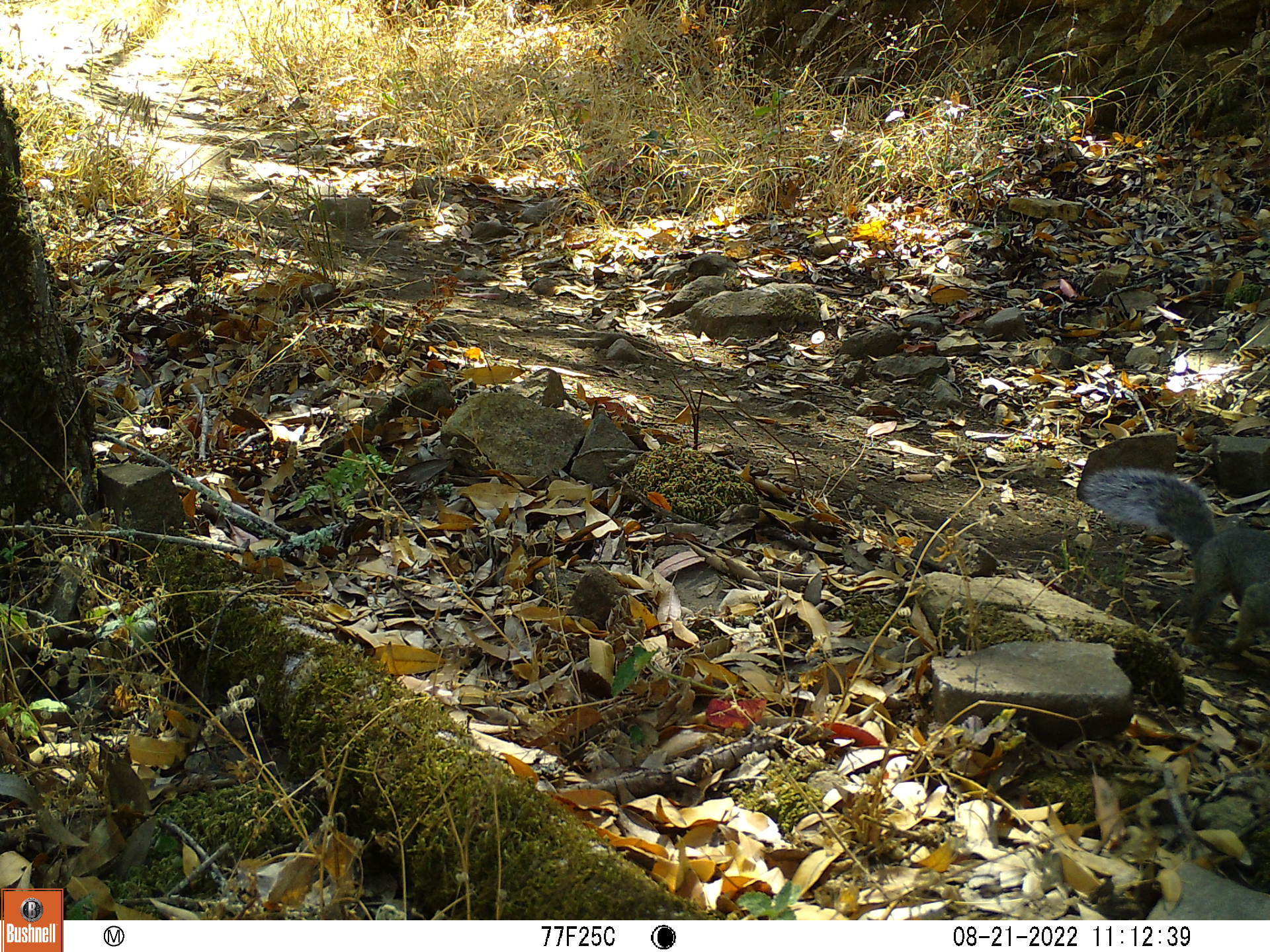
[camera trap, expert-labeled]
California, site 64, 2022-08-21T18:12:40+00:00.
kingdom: Animalia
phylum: Chordata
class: Mammalia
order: Rodentia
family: Sciuridae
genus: Sciurus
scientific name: Sciurus griseus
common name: western gray squirrel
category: western grey squirrel